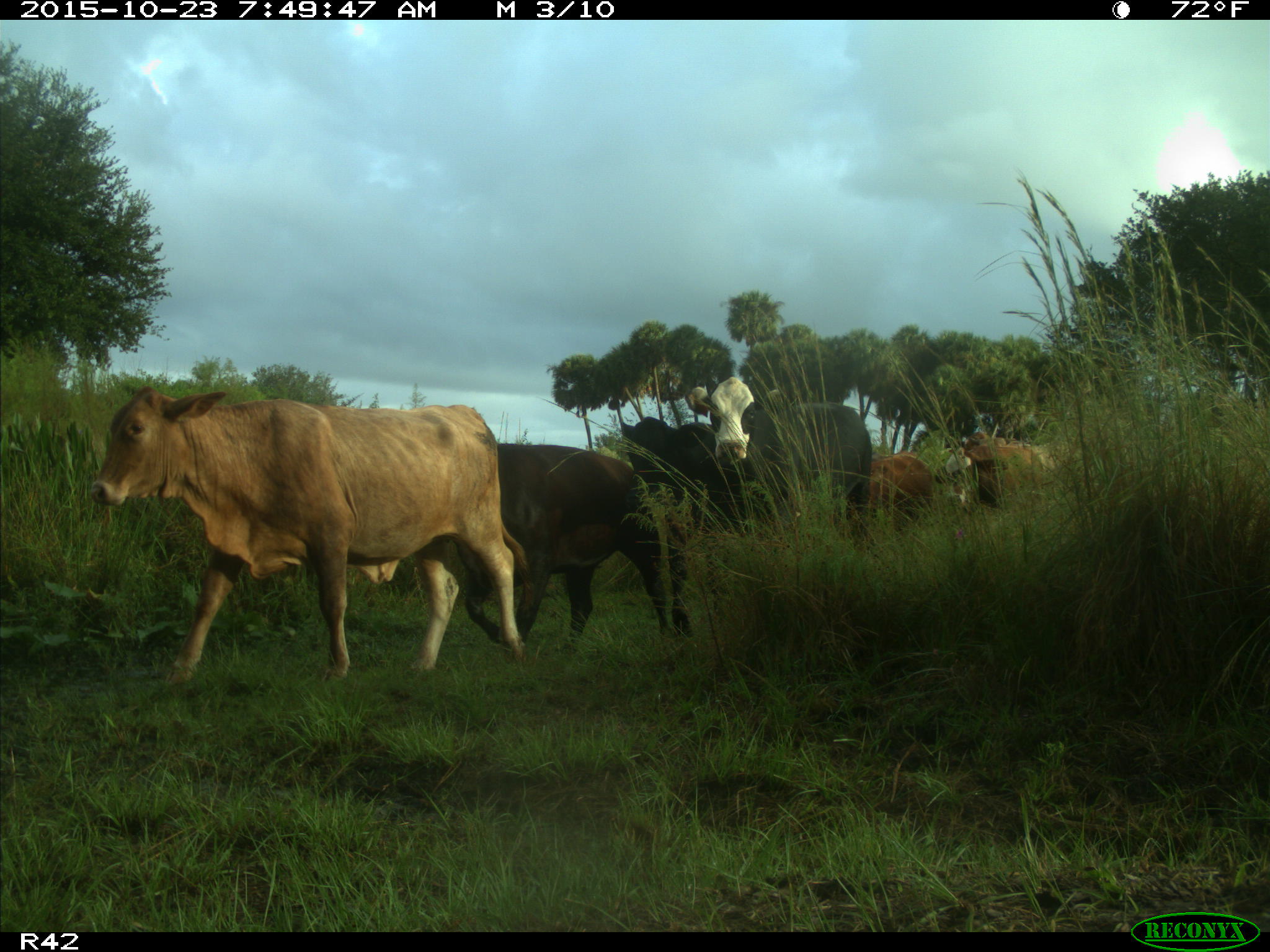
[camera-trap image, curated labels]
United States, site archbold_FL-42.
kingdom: Animalia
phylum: Chordata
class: Mammalia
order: Artiodactyla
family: Bovidae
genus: Bos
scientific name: Bos taurus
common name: domestic cow